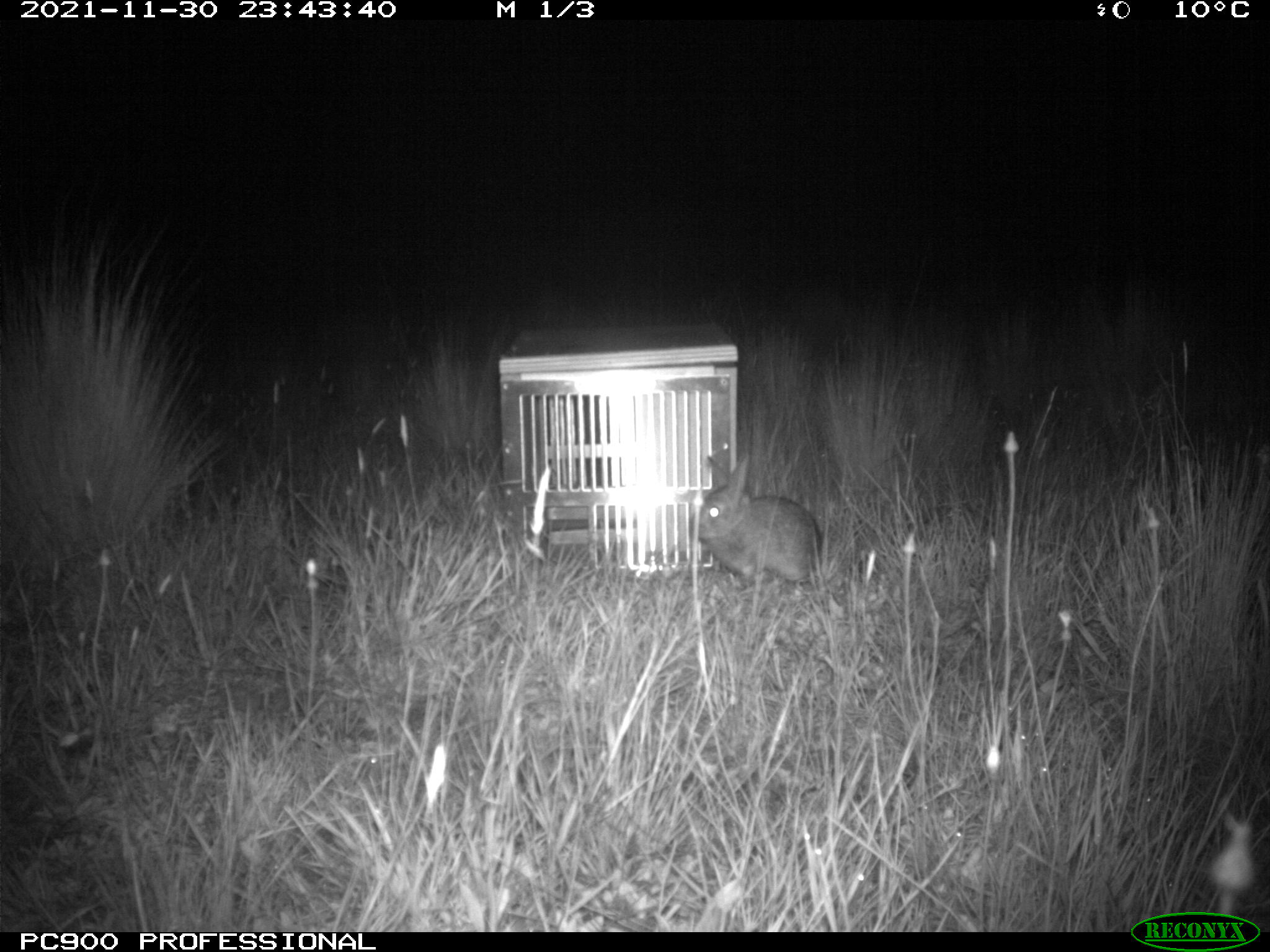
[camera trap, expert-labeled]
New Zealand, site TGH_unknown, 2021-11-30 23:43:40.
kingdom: Animalia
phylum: Chordata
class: Mammalia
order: Lagomorpha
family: Leporidae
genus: Oryctolagus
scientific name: Oryctolagus cuniculus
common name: european rabbit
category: rabbit